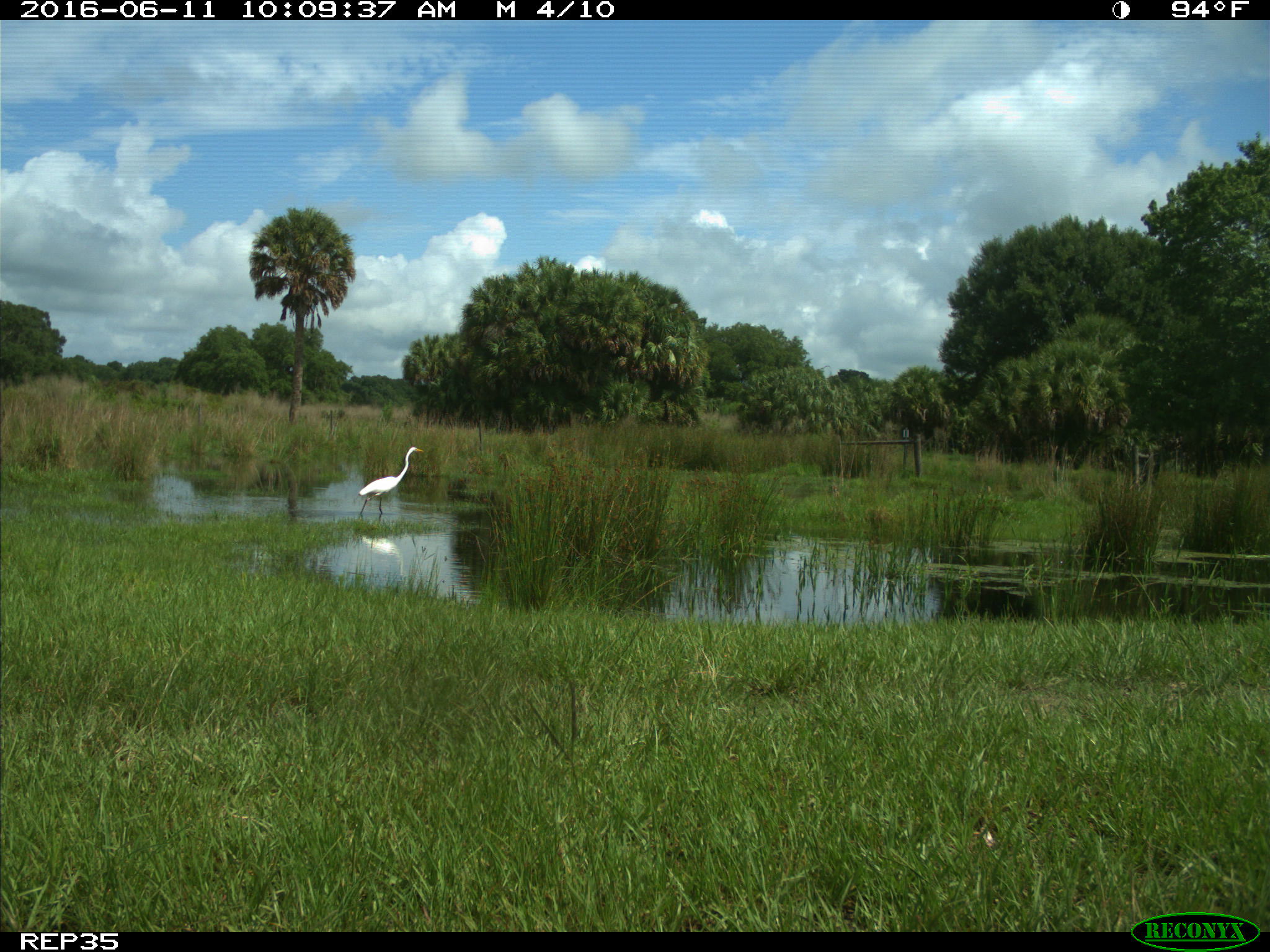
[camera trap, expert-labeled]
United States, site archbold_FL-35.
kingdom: Animalia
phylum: Chordata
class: Aves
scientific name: Aves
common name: birds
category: unidentified bird